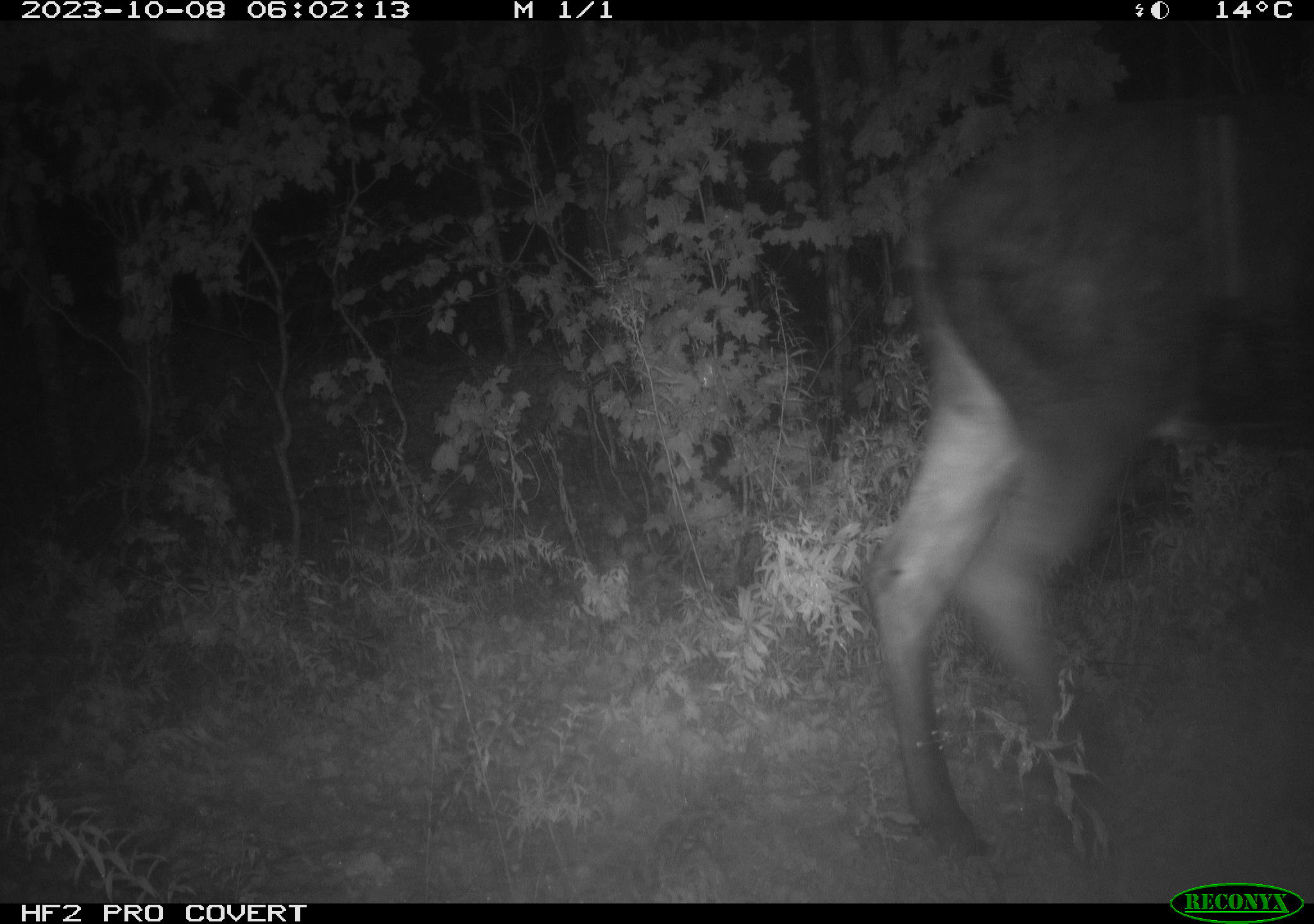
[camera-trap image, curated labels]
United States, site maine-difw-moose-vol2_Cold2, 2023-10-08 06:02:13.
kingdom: Animalia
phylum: Chordata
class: Mammalia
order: Artiodactyla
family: Cervidae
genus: Alces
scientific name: Alces alces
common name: moose